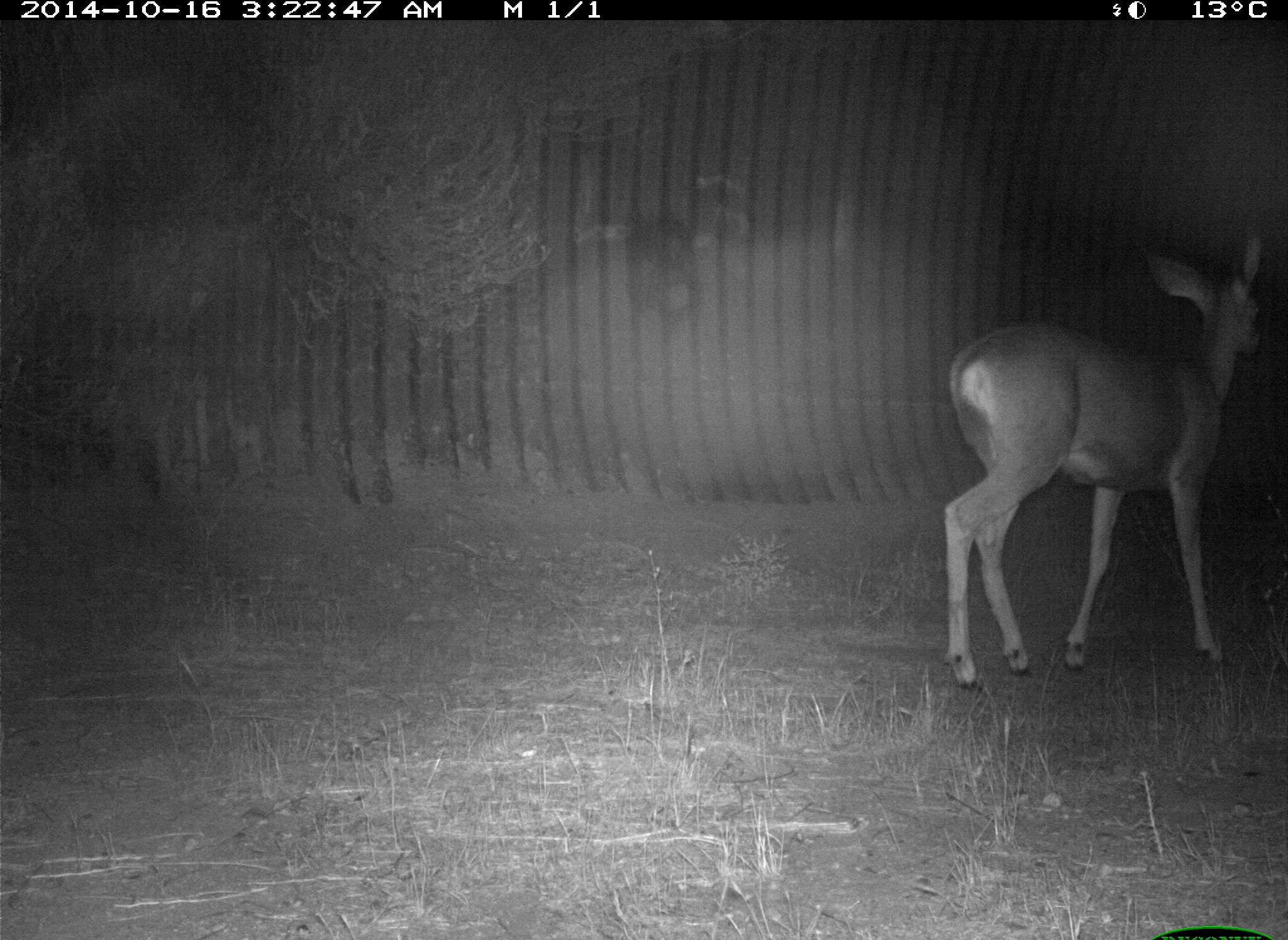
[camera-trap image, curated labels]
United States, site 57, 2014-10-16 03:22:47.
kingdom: Animalia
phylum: Chordata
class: Mammalia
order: Artiodactyla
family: Cervidae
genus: Odocoileus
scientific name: Odocoileus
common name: deer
Deer (Odocoileus).